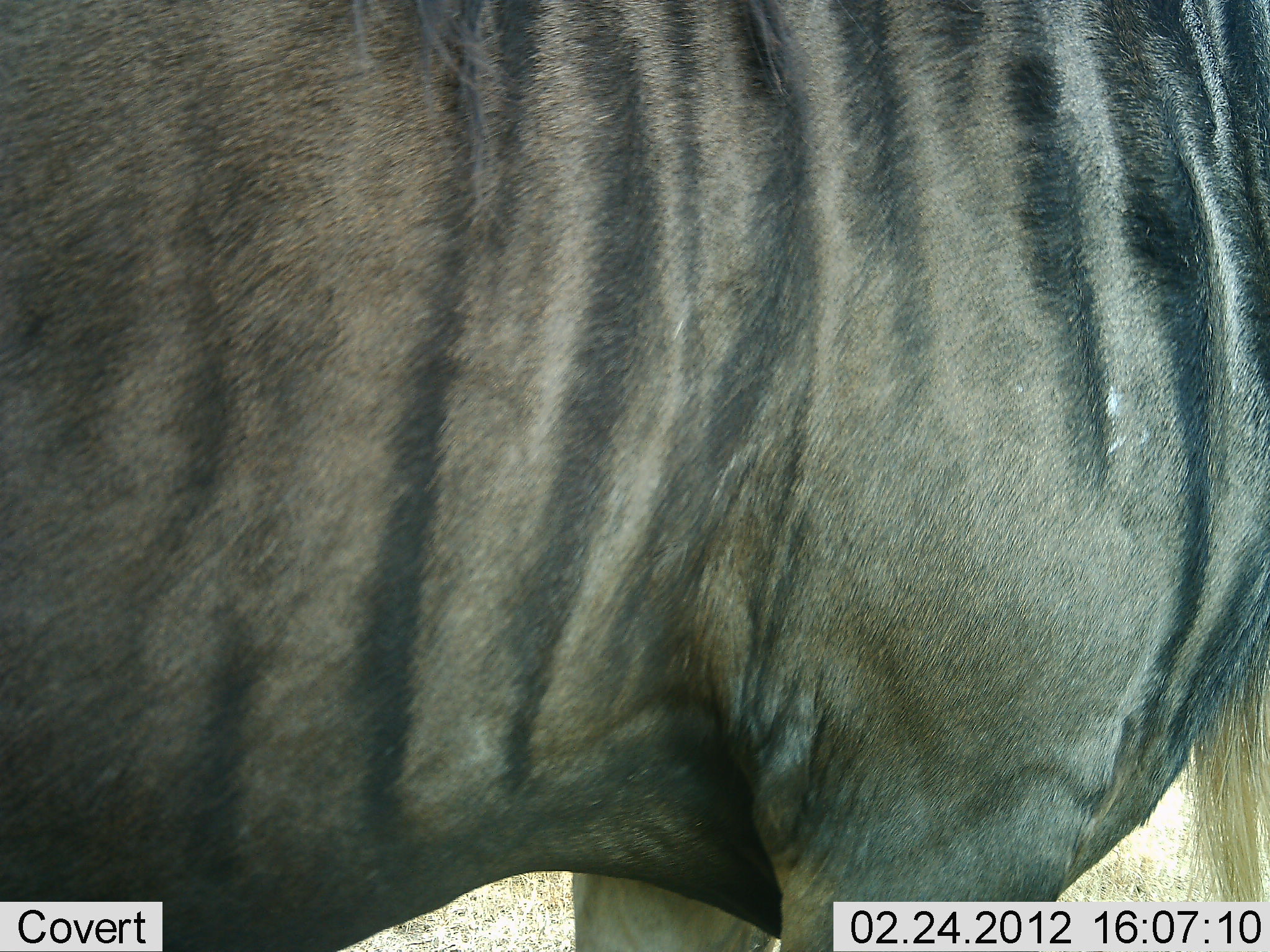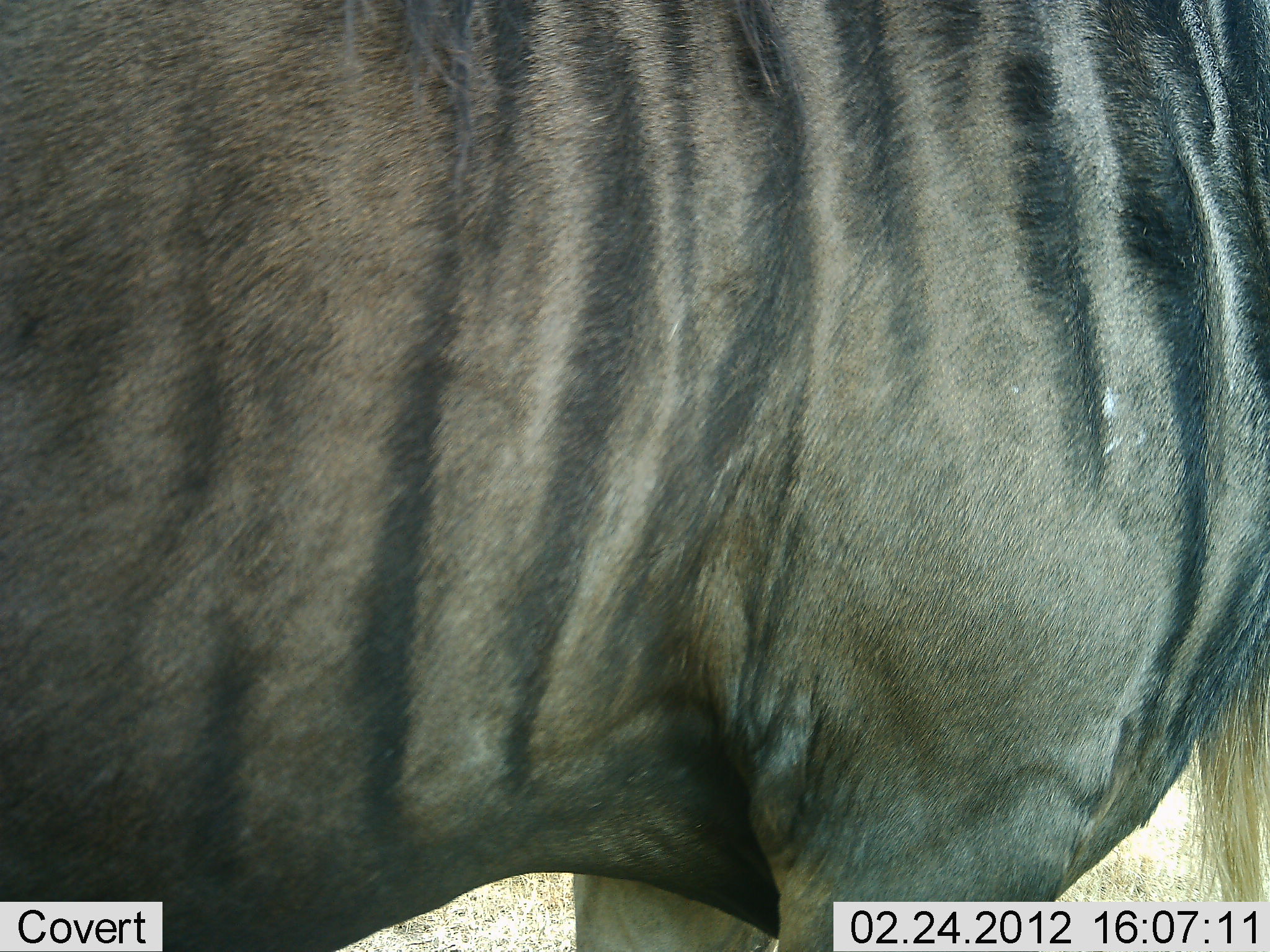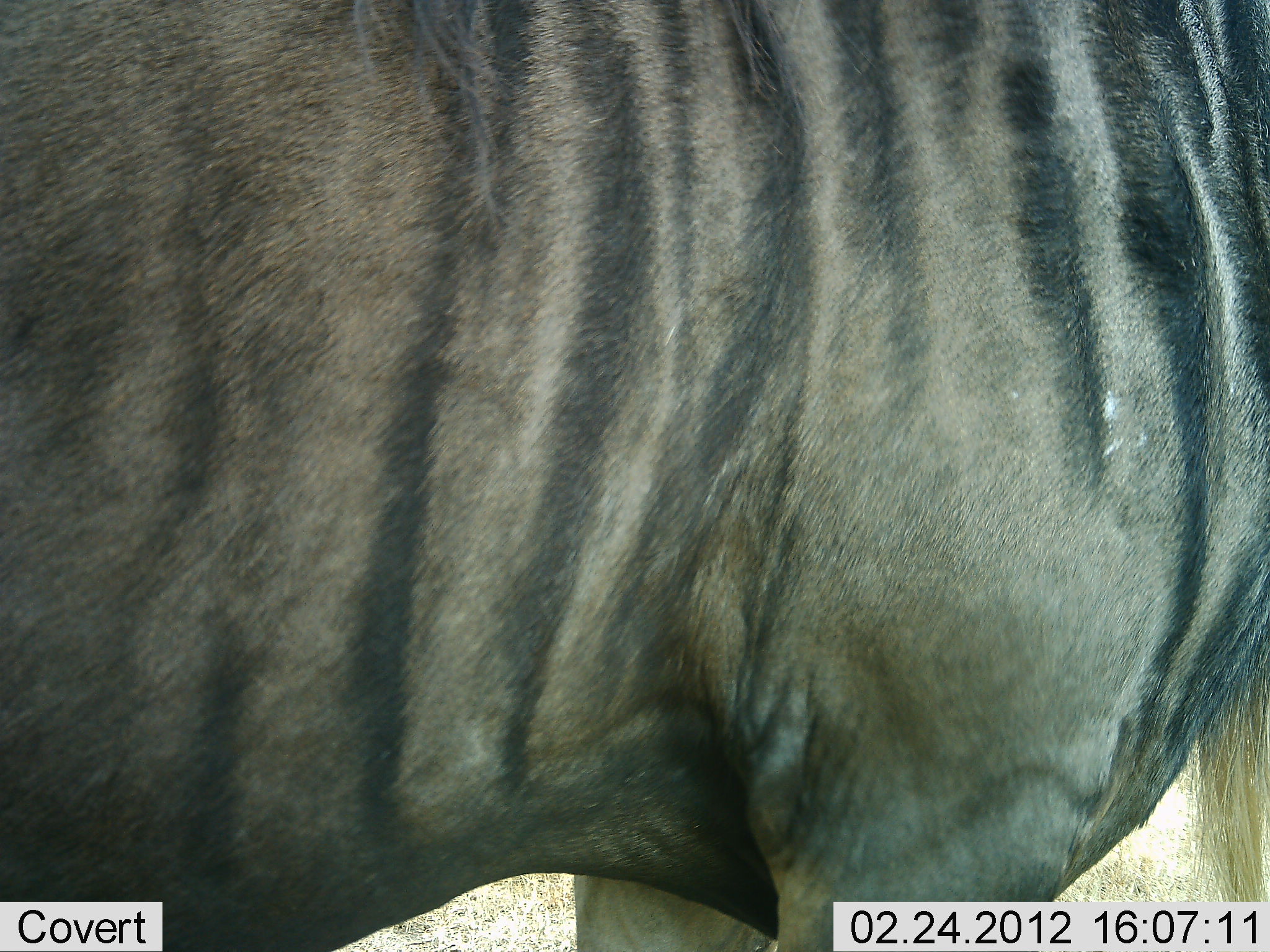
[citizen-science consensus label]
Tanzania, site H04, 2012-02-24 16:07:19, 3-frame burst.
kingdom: Animalia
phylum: Chordata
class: Mammalia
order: Artiodactyla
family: Bovidae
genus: Connochaetes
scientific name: Connochaetes taurinus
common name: blue wildebeest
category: wildebeest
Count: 1.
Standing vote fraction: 100%.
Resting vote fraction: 0%.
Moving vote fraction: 0%.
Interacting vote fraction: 0%.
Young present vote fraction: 0%.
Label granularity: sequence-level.